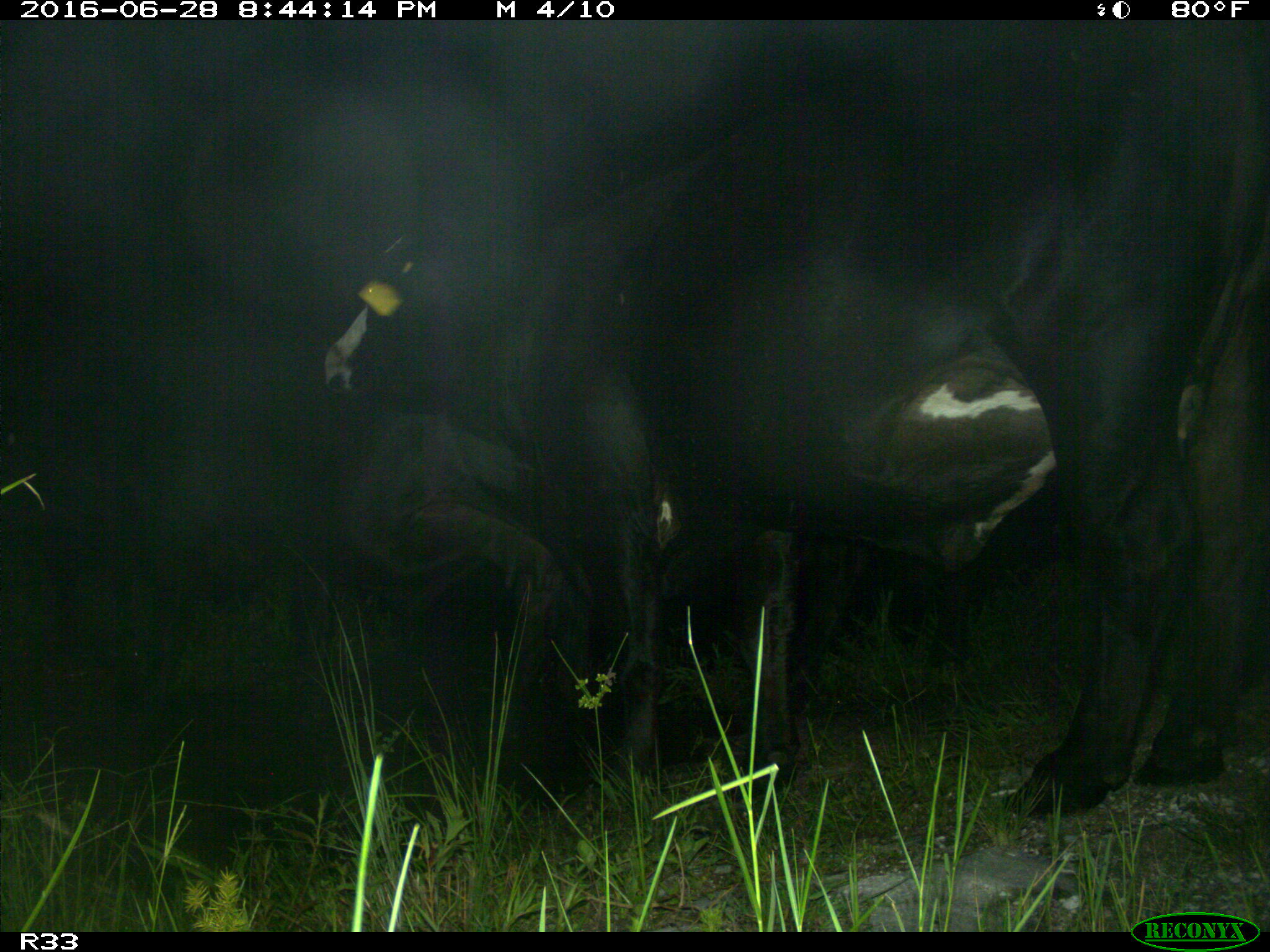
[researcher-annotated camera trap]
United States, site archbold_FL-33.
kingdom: Animalia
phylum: Chordata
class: Mammalia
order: Artiodactyla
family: Bovidae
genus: Bos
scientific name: Bos taurus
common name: domestic cow